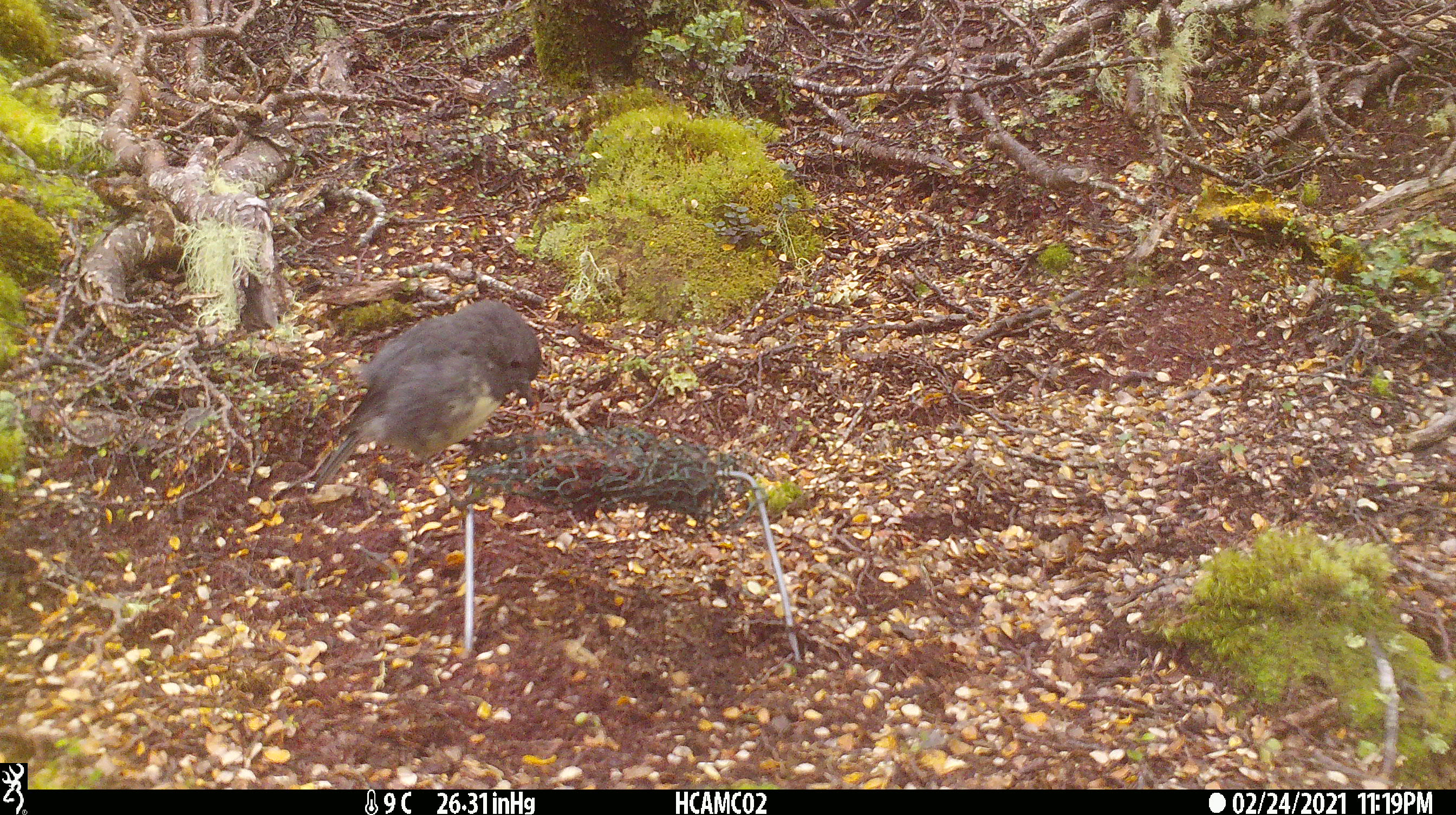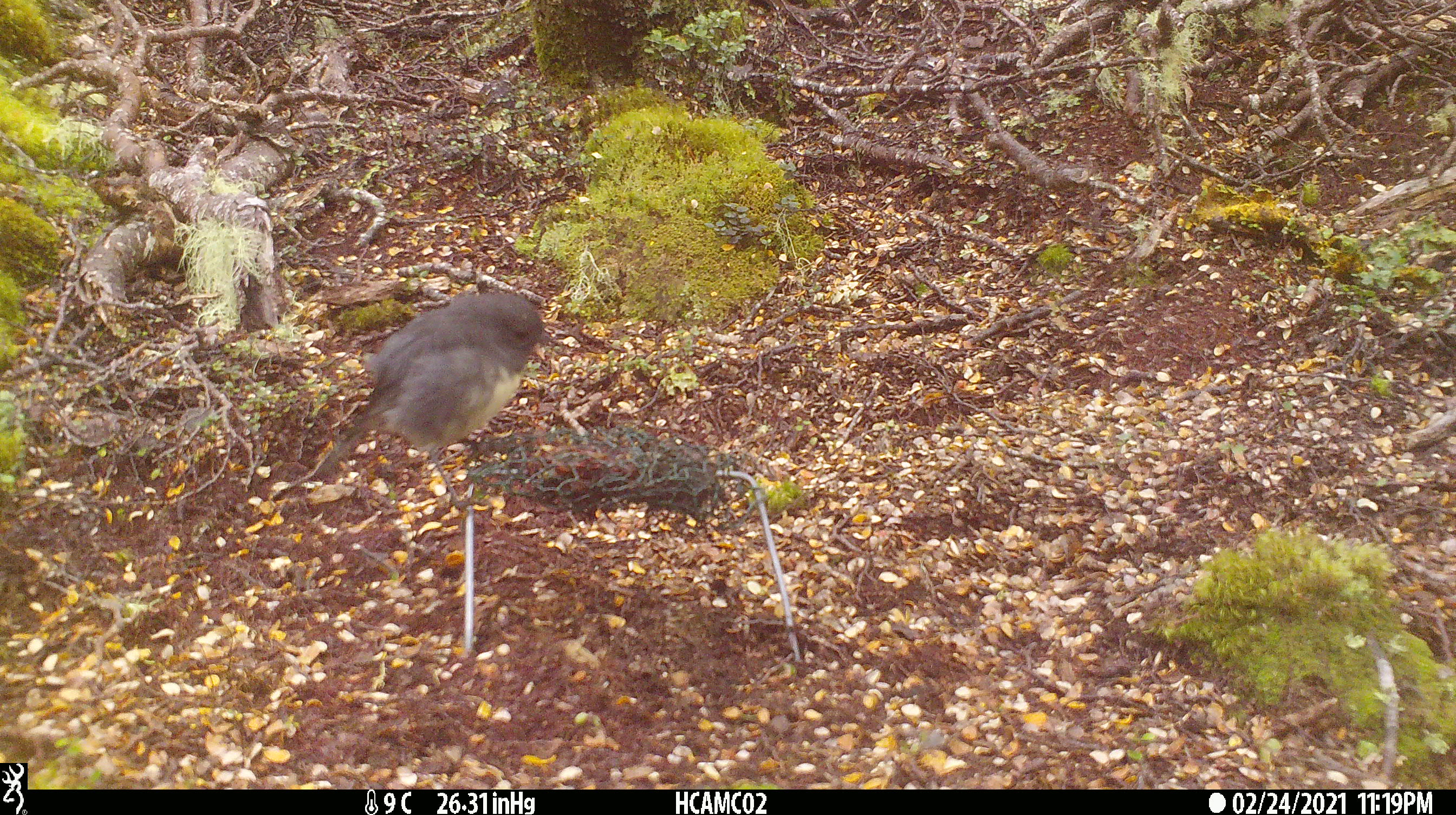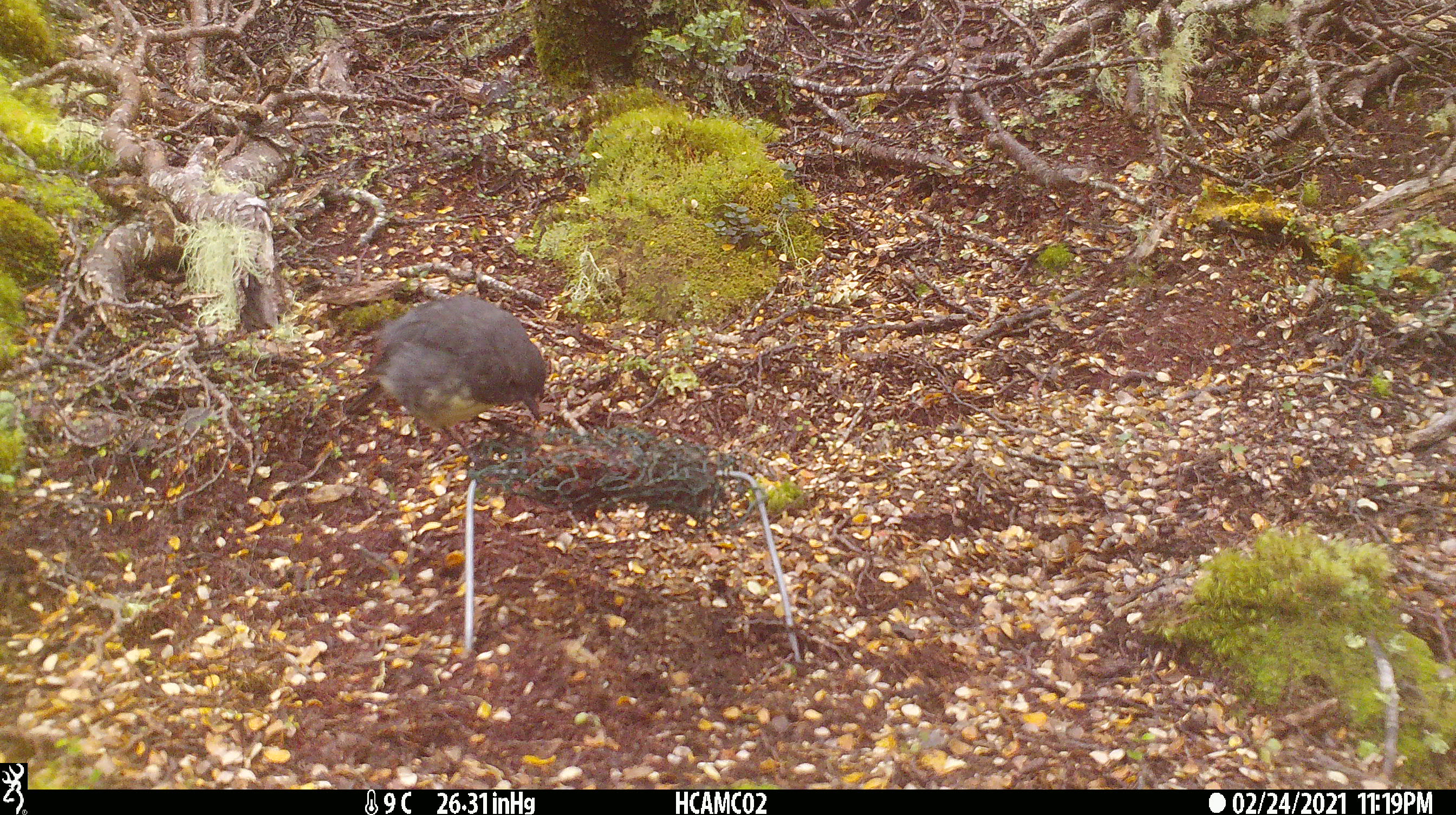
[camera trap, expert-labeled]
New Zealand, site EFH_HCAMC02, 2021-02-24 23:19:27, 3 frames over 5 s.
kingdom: Animalia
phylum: Chordata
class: Aves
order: Passeriformes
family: Petroicidae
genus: Petroica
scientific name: Petroica australis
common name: new zealand robin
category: robin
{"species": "robin (new zealand robin) (Petroica australis)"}